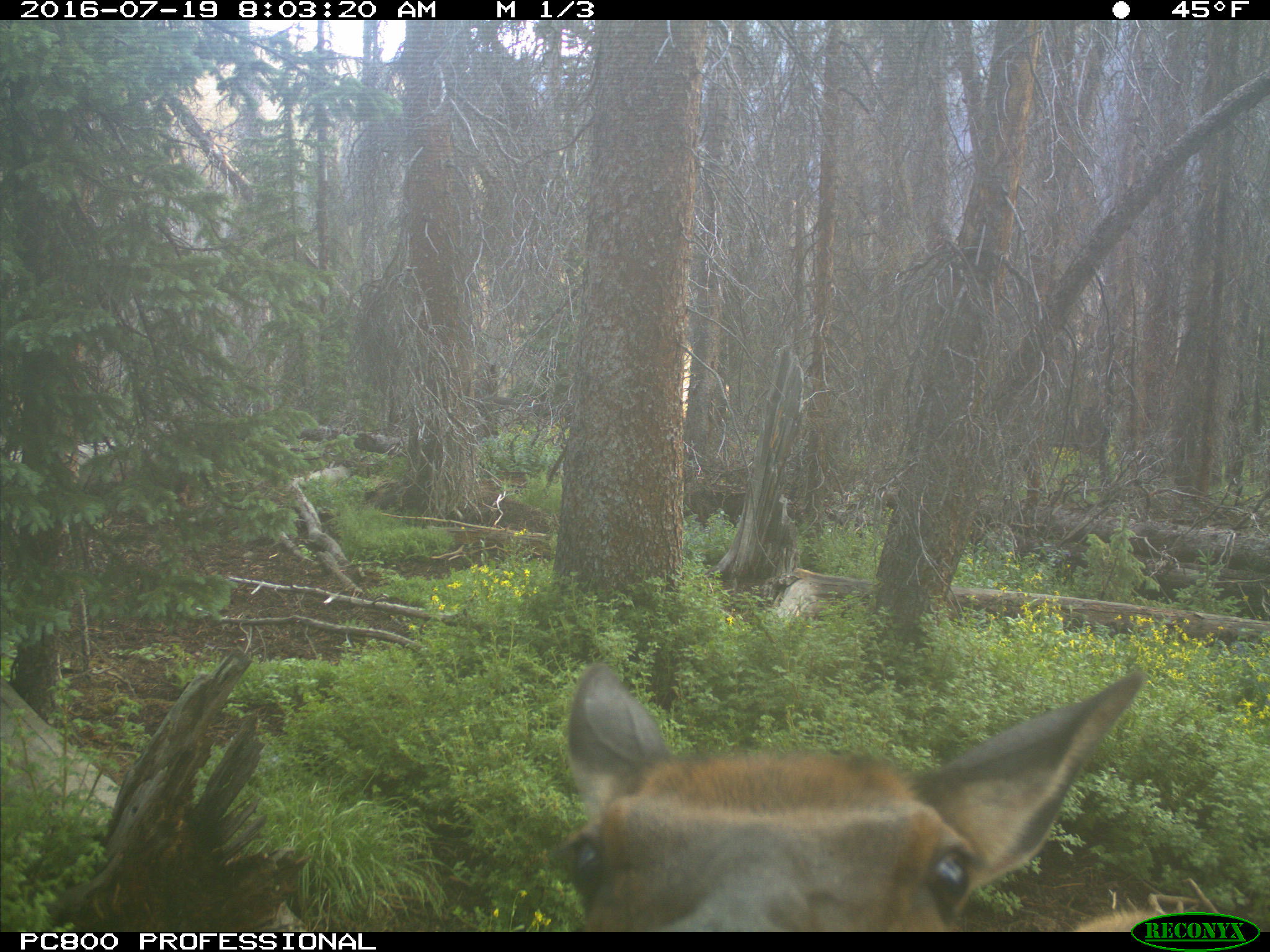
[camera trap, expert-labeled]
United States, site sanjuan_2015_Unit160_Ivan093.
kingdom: Animalia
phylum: Chordata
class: Mammalia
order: Artiodactyla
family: Cervidae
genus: Cervus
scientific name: Cervus elaphus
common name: red deer